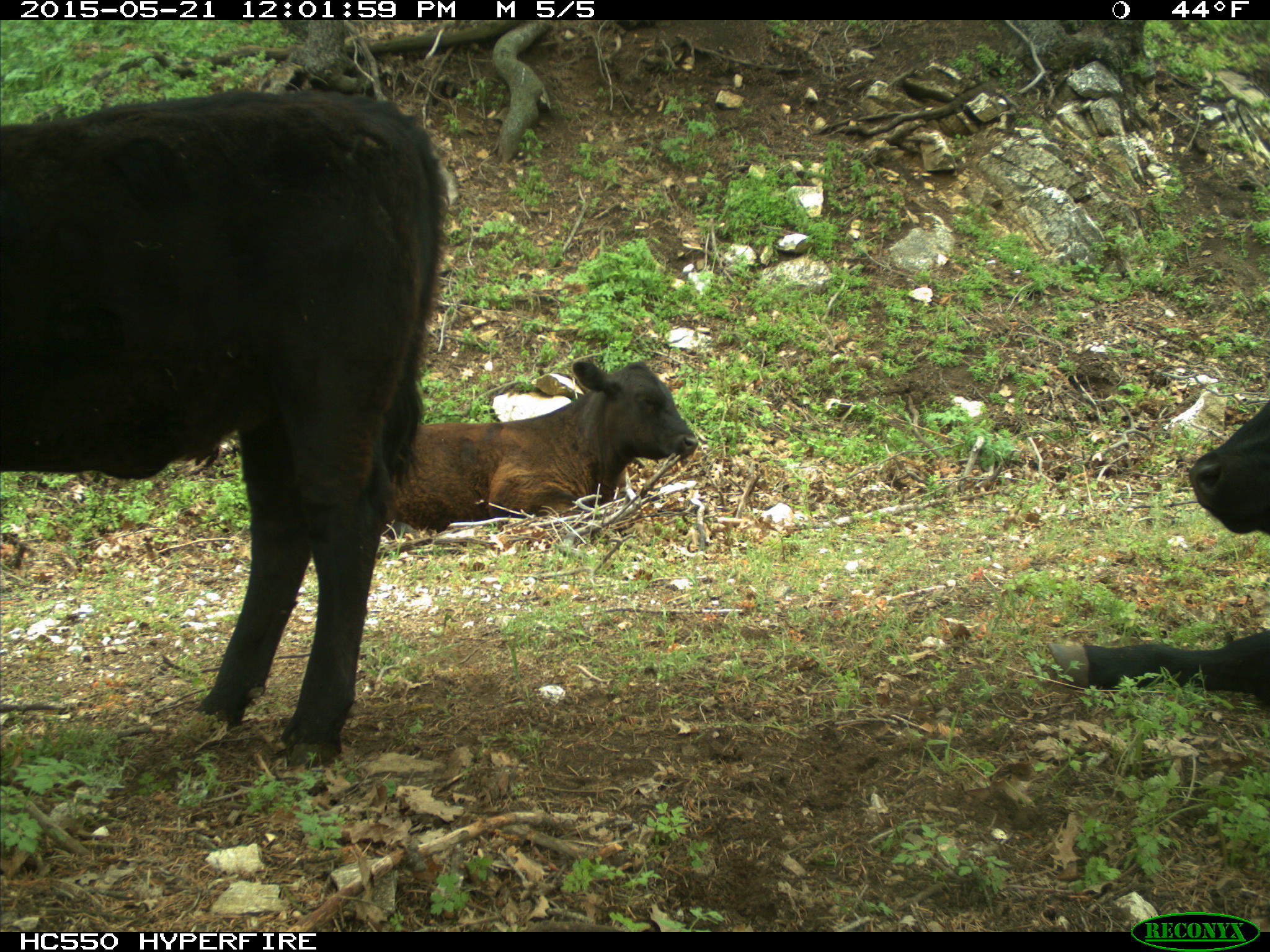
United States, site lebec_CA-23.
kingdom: Animalia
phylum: Chordata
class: Mammalia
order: Artiodactyla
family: Bovidae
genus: Bos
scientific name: Bos taurus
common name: domestic cow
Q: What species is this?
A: Bos taurus (domestic cow).